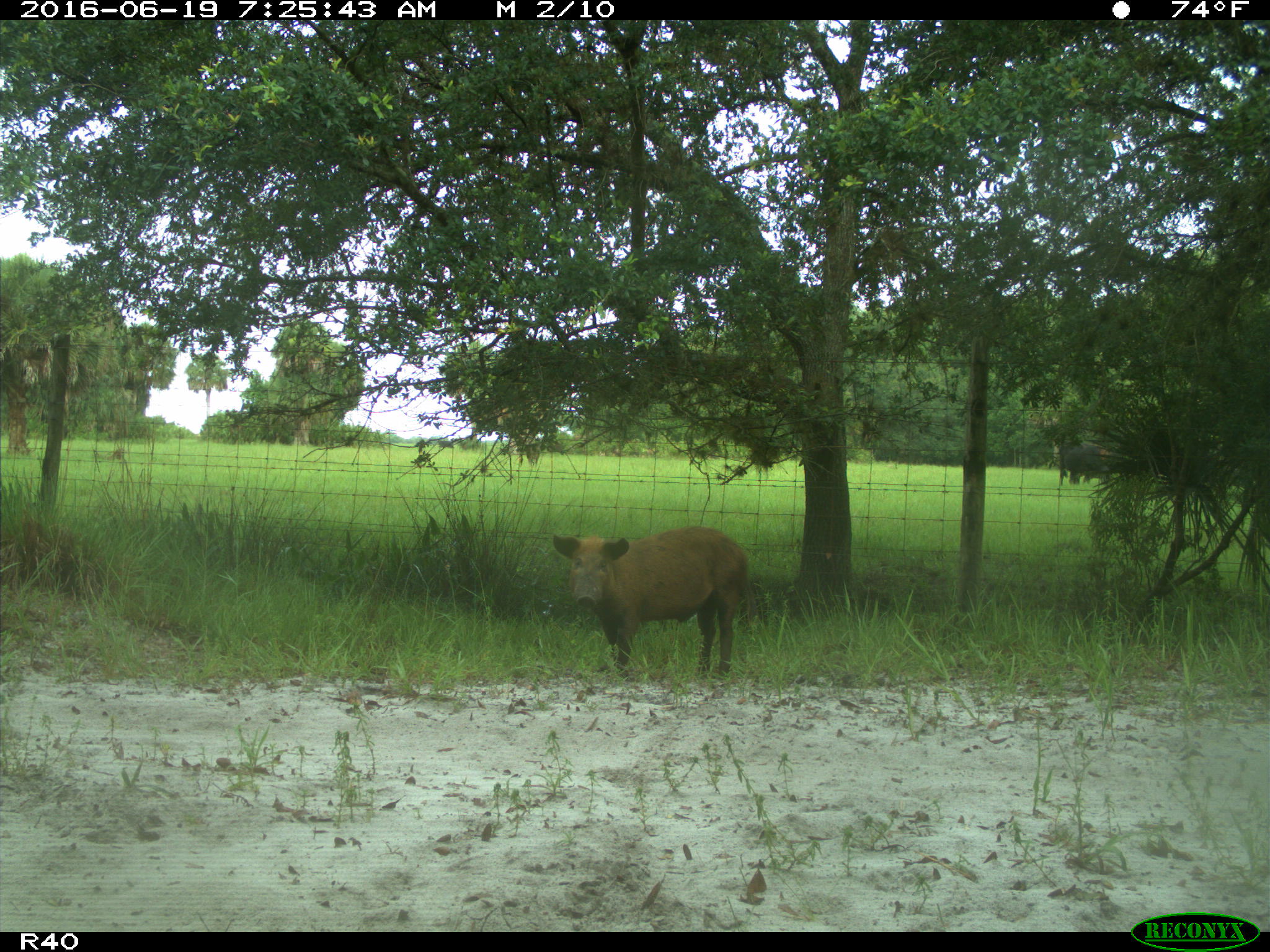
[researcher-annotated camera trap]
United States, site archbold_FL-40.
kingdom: Animalia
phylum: Chordata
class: Mammalia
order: Artiodactyla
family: Suidae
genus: Sus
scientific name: Sus scrofa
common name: wild boar